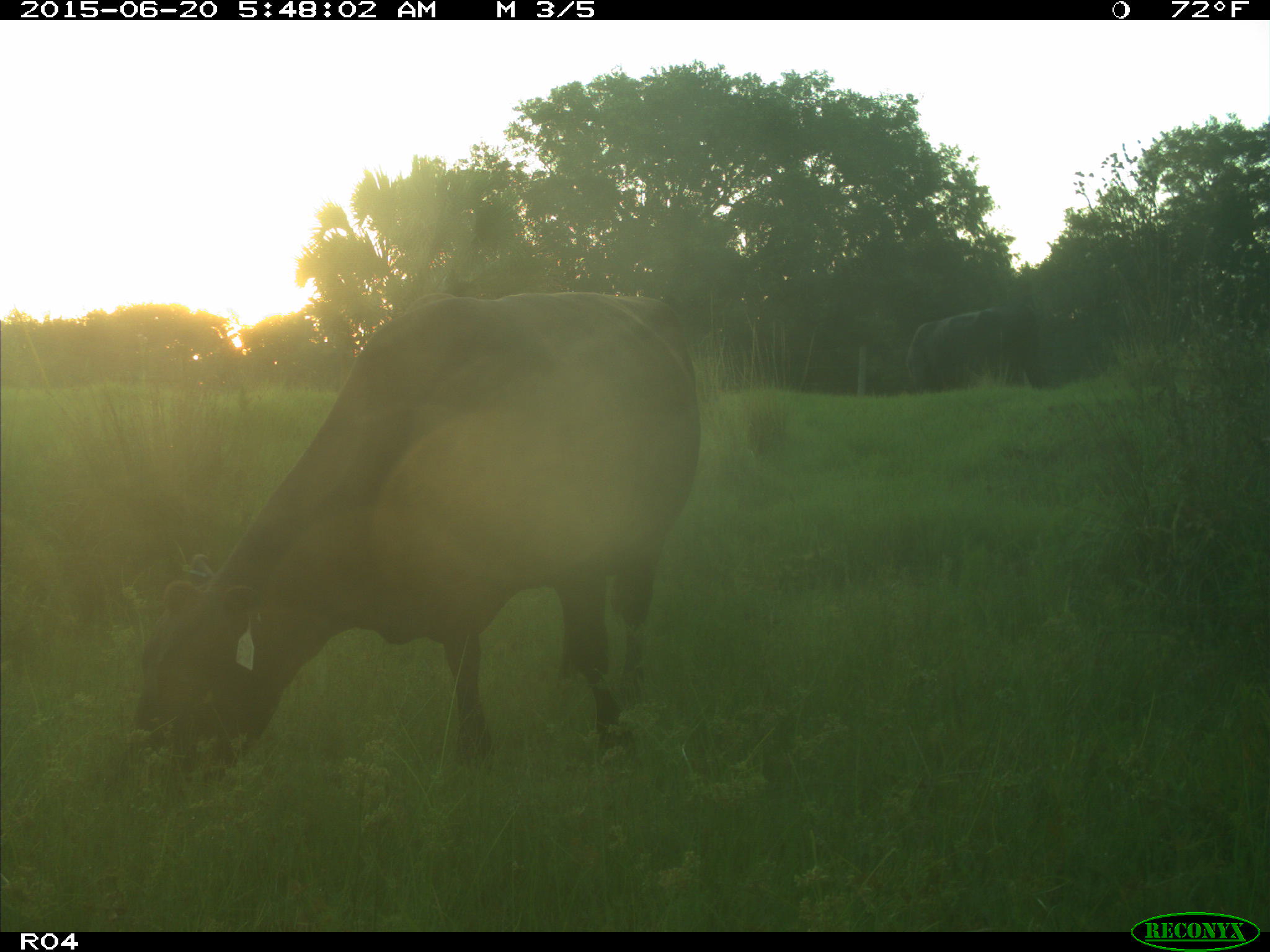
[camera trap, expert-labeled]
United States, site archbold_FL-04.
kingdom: Animalia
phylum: Chordata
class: Mammalia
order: Artiodactyla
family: Bovidae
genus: Bos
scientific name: Bos taurus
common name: domestic cow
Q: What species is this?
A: Bos taurus (domestic cow).